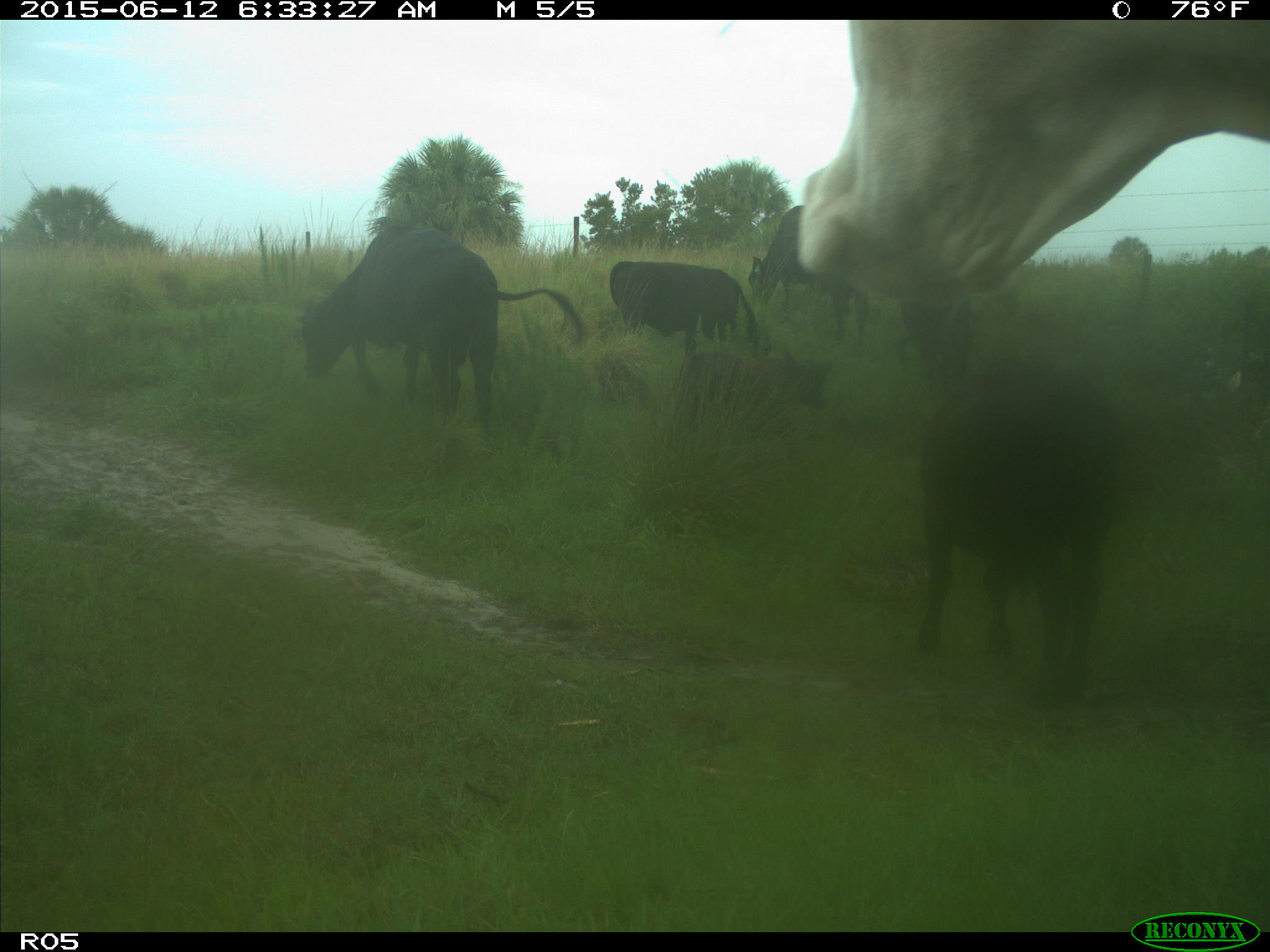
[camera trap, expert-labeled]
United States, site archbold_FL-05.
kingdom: Animalia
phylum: Chordata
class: Mammalia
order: Artiodactyla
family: Bovidae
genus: Bos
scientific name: Bos taurus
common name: domestic cow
Bos taurus (domestic cow).